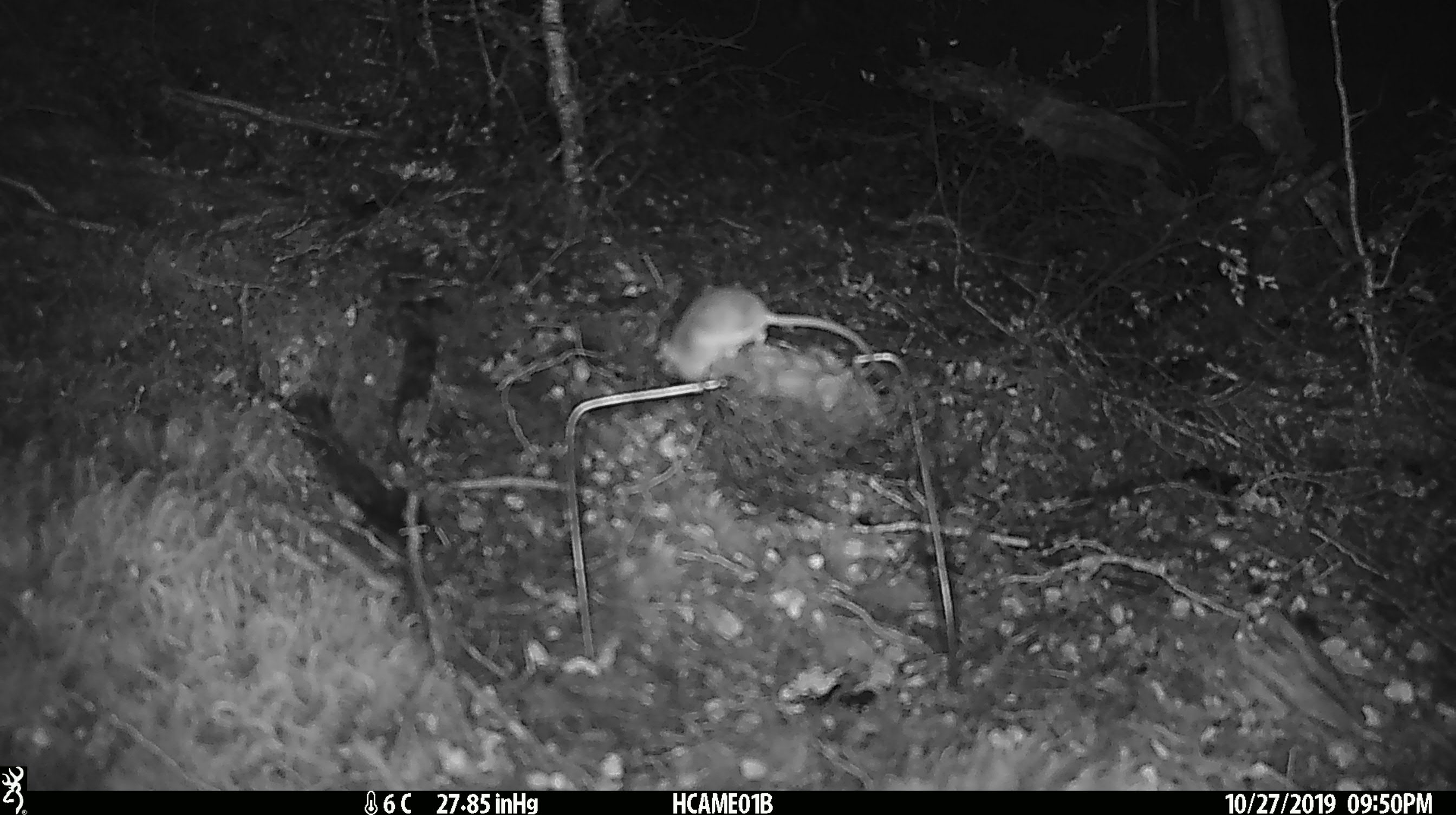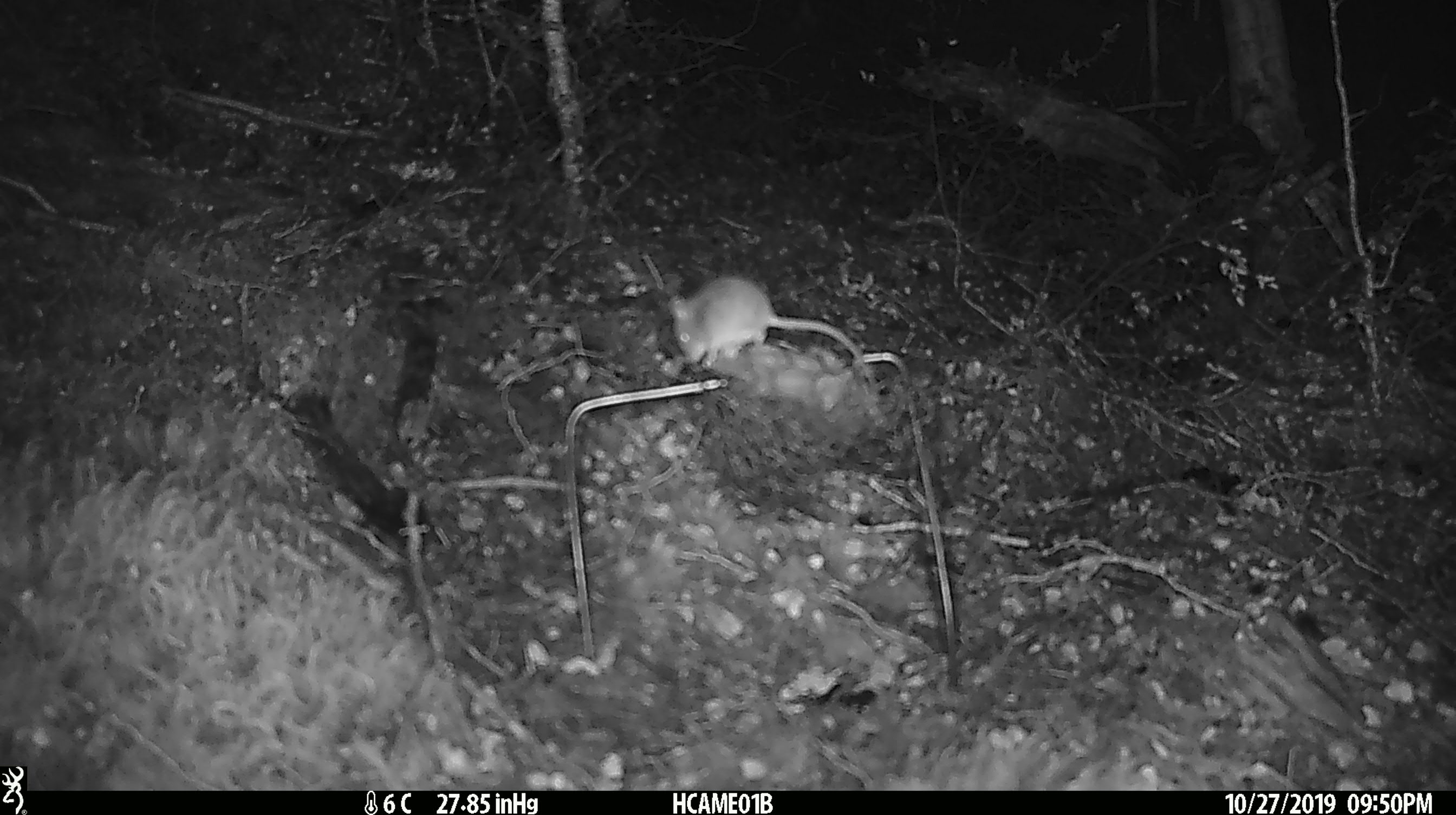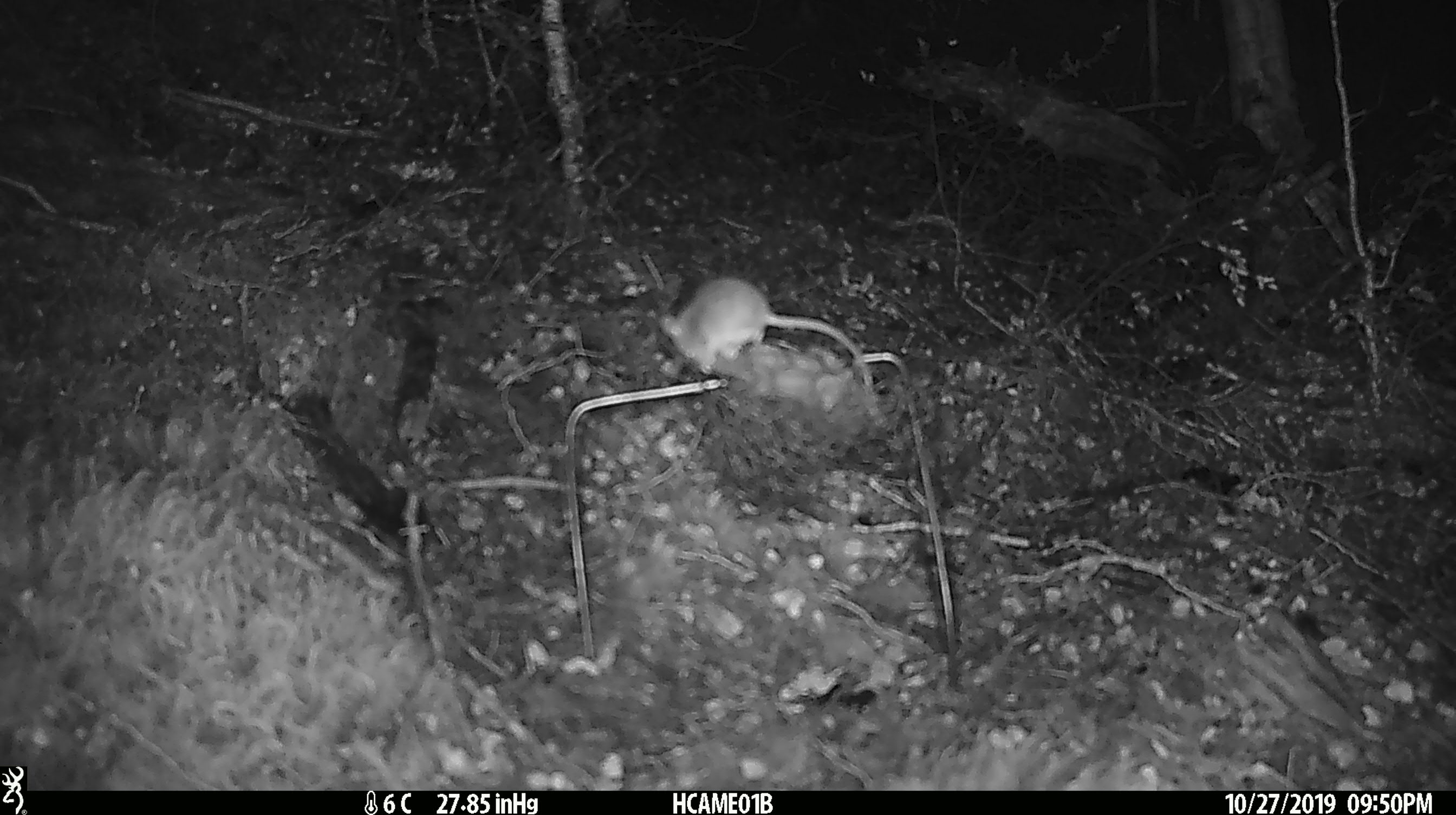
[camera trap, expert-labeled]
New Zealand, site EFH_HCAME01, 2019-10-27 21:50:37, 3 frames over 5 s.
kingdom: Animalia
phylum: Chordata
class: Mammalia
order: Rodentia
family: Muridae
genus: Mus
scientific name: Mus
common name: mouse